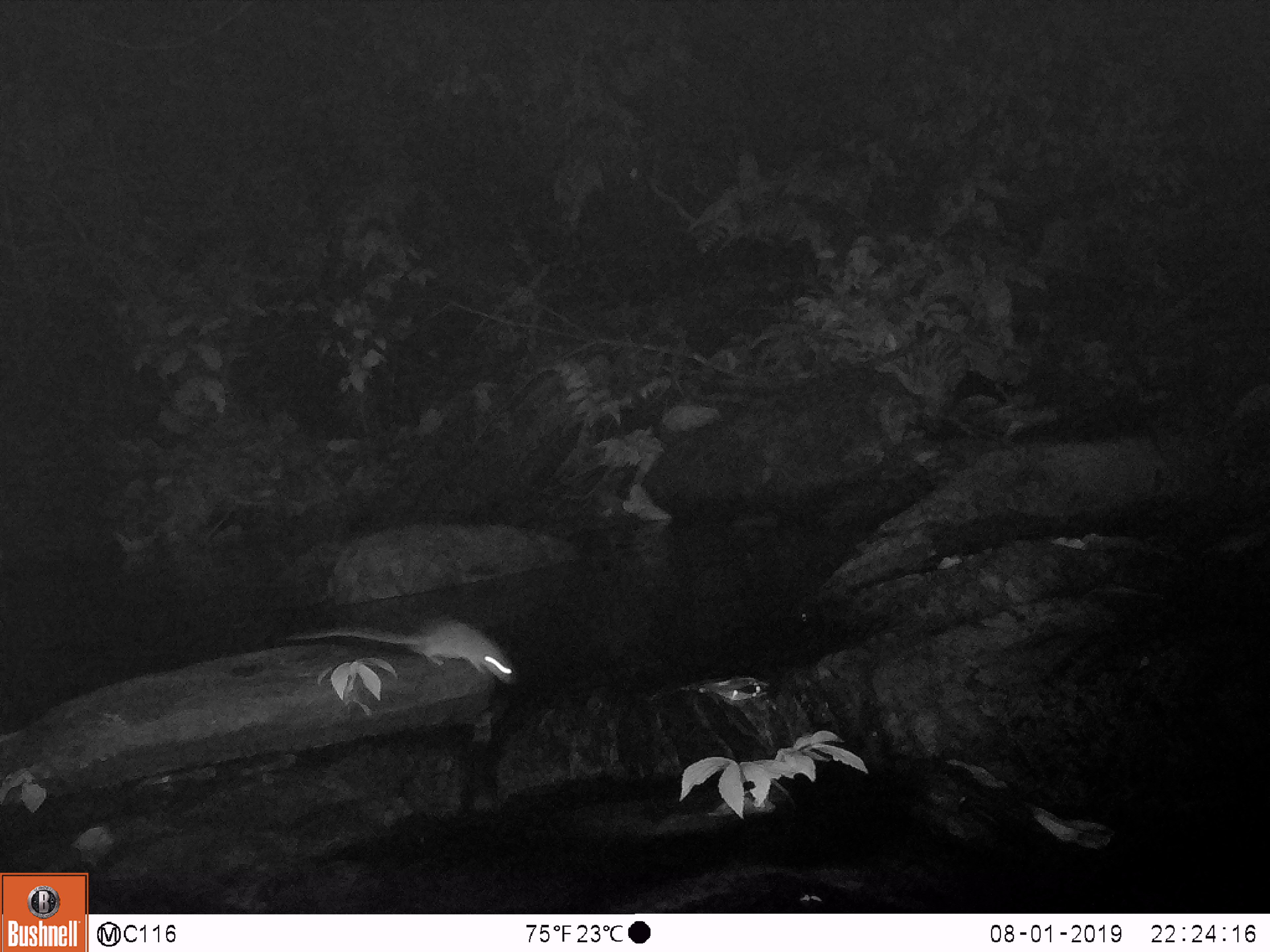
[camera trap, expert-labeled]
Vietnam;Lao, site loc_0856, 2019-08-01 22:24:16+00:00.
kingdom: Animalia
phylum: Chordata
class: Mammalia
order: Rodentia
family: Muridae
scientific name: Muridae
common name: old-world mice and rats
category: unidentified murid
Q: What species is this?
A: Unidentified murid (old-world mice and rats) (Muridae).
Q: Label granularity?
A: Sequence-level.